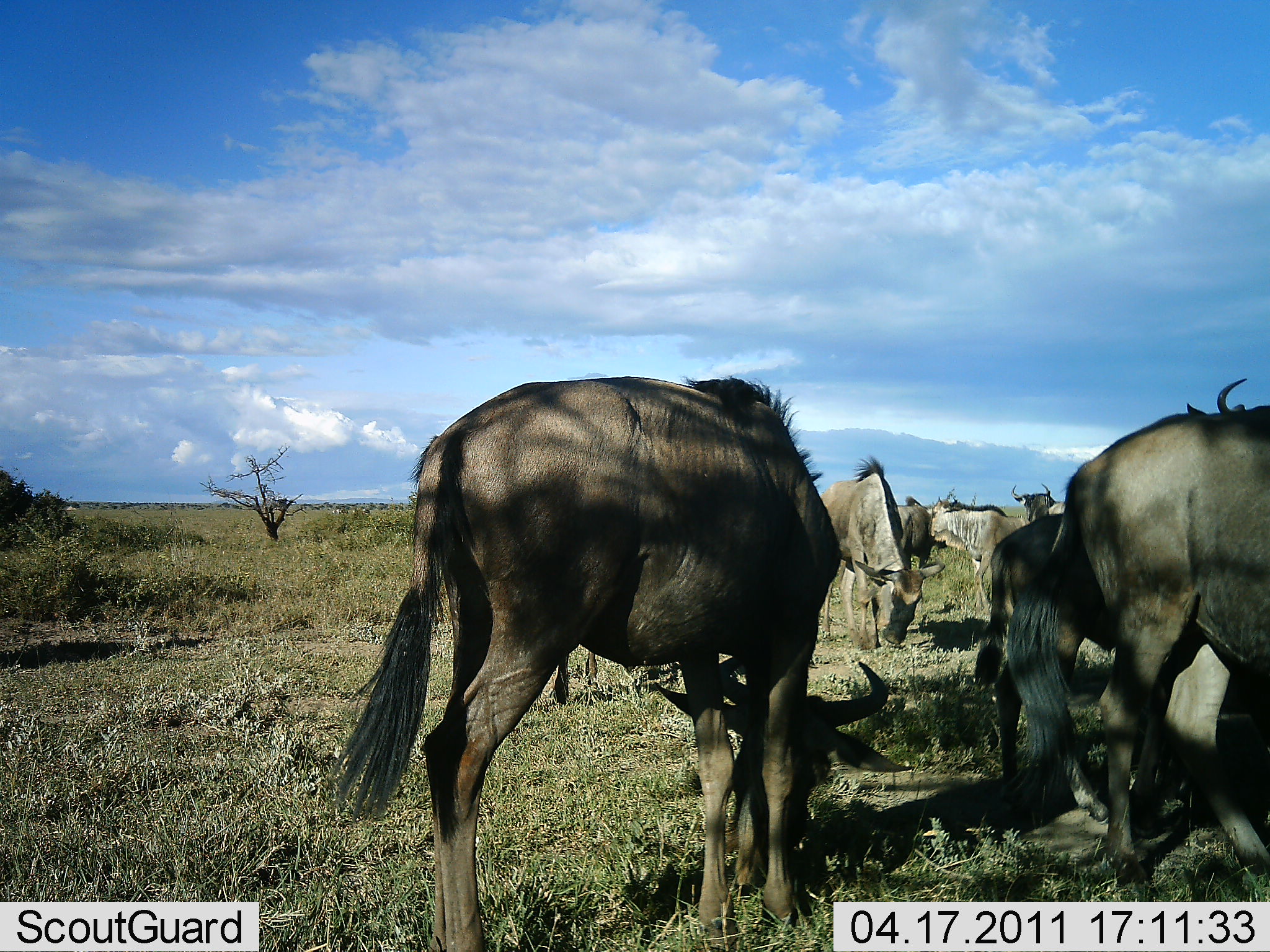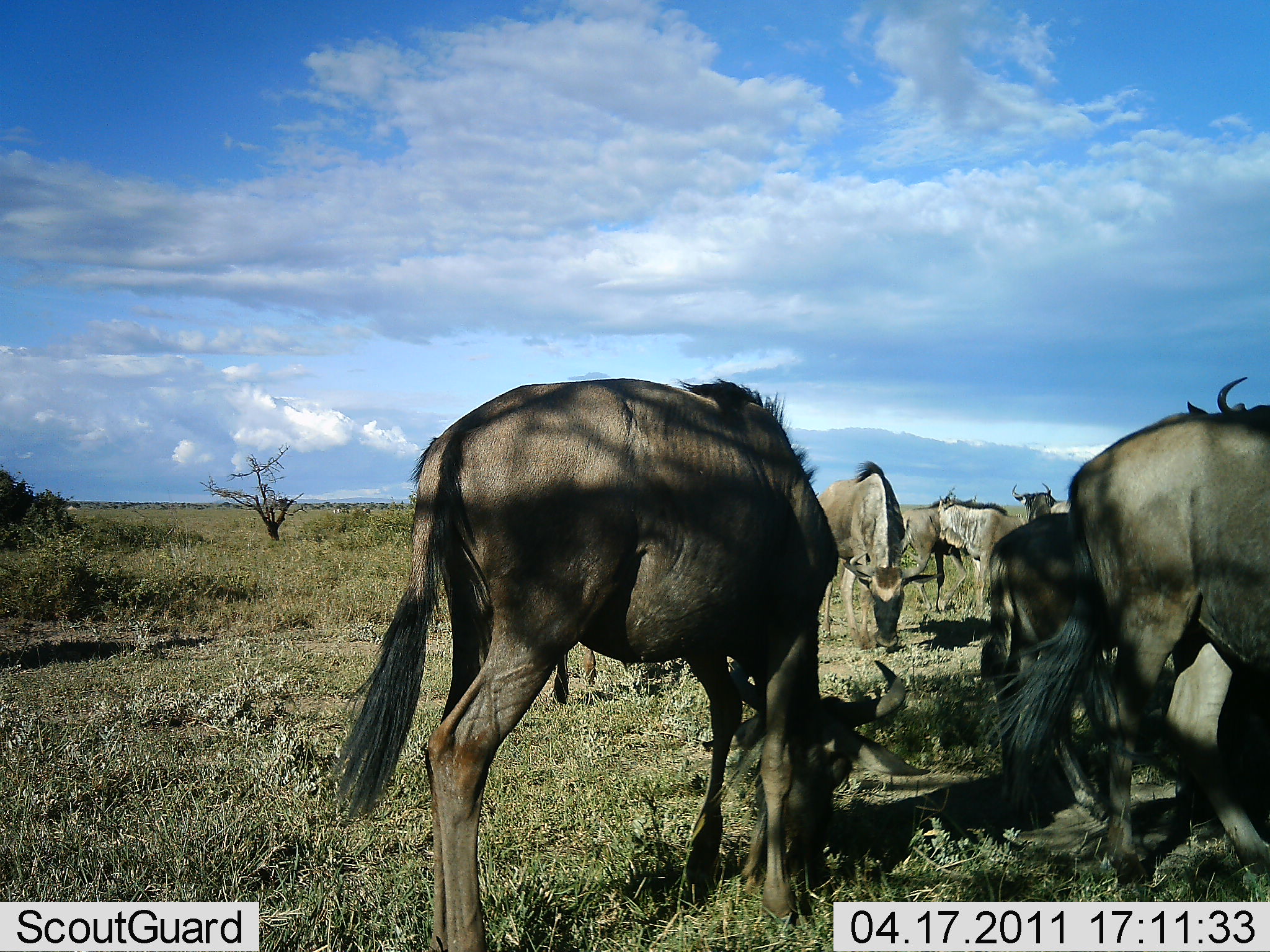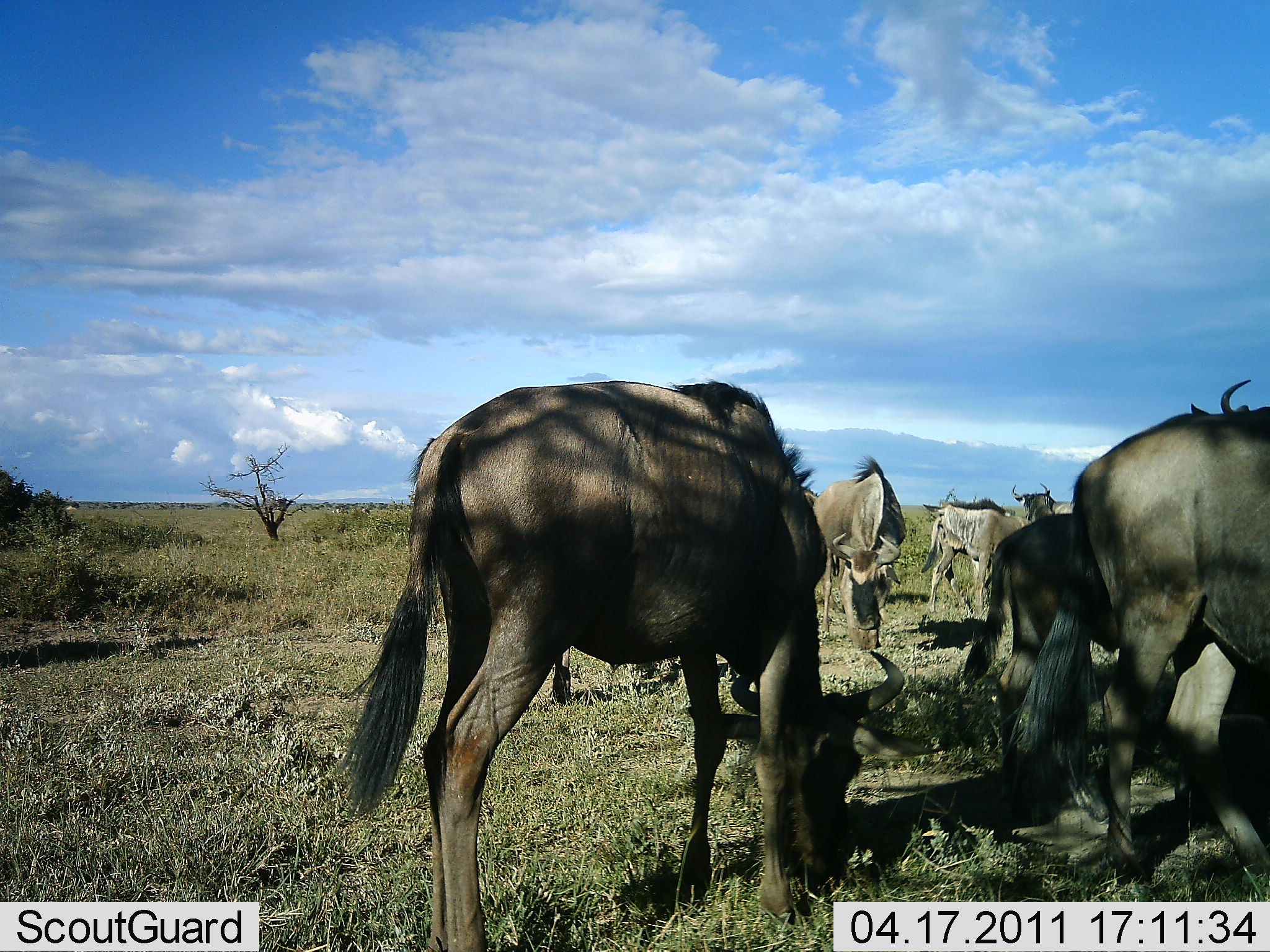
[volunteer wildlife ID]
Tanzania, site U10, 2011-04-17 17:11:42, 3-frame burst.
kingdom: Animalia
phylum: Chordata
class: Mammalia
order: Artiodactyla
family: Bovidae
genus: Connochaetes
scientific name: Connochaetes taurinus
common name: blue wildebeest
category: wildebeest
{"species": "wildebeest (blue wildebeest) (Connochaetes taurinus)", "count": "7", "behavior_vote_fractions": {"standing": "67%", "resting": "0%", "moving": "8%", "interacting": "0%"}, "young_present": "17%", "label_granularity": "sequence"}